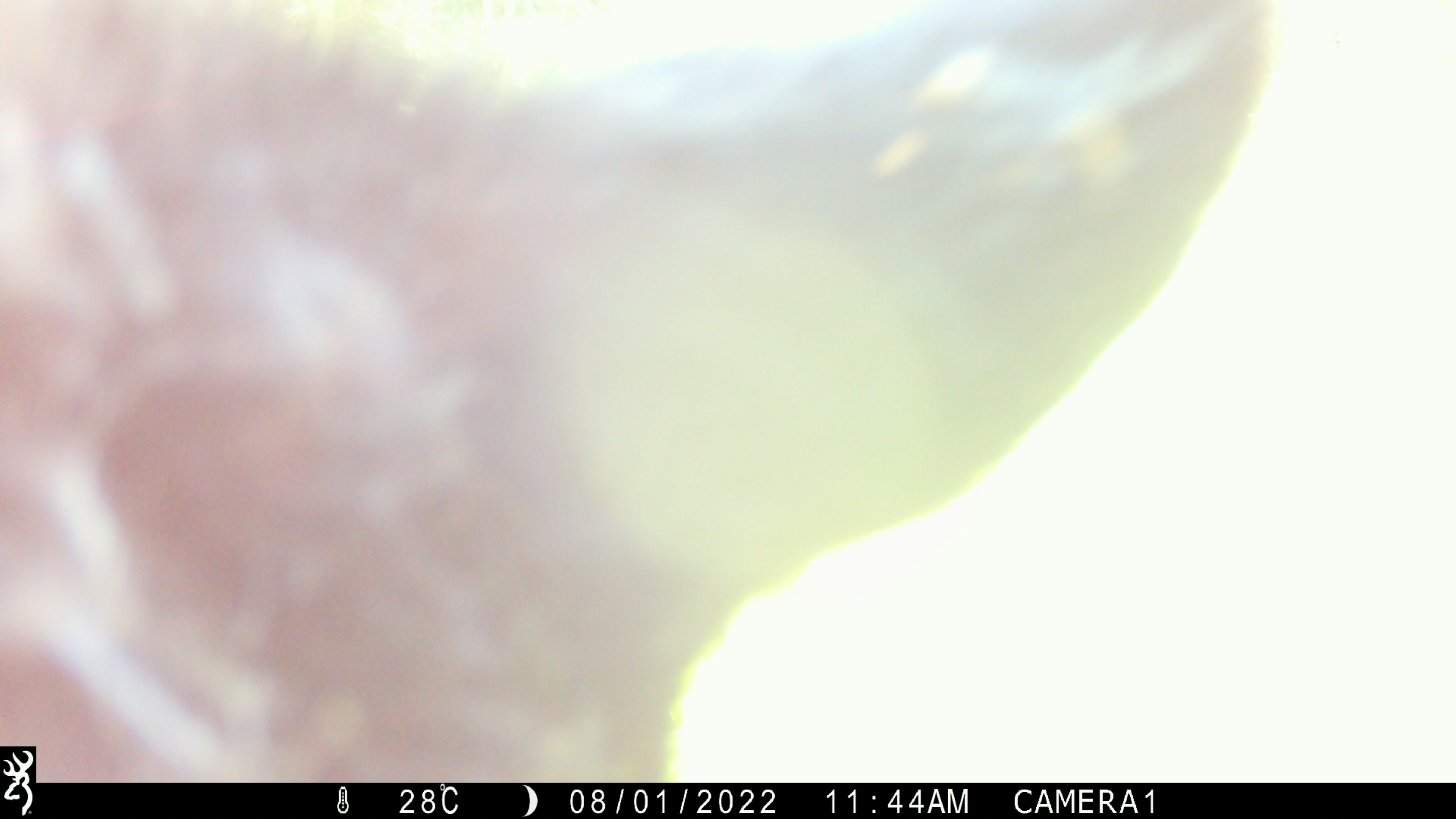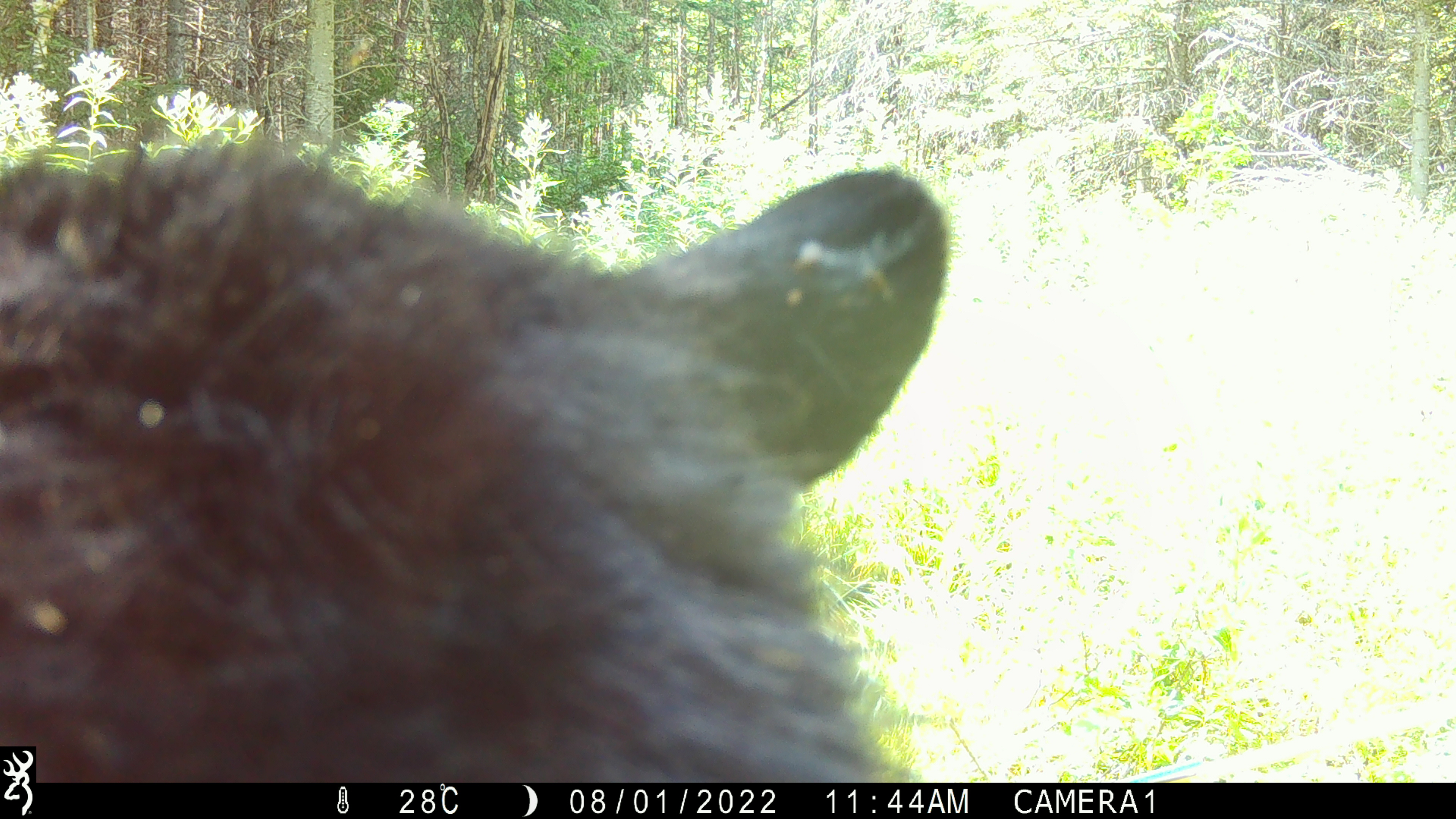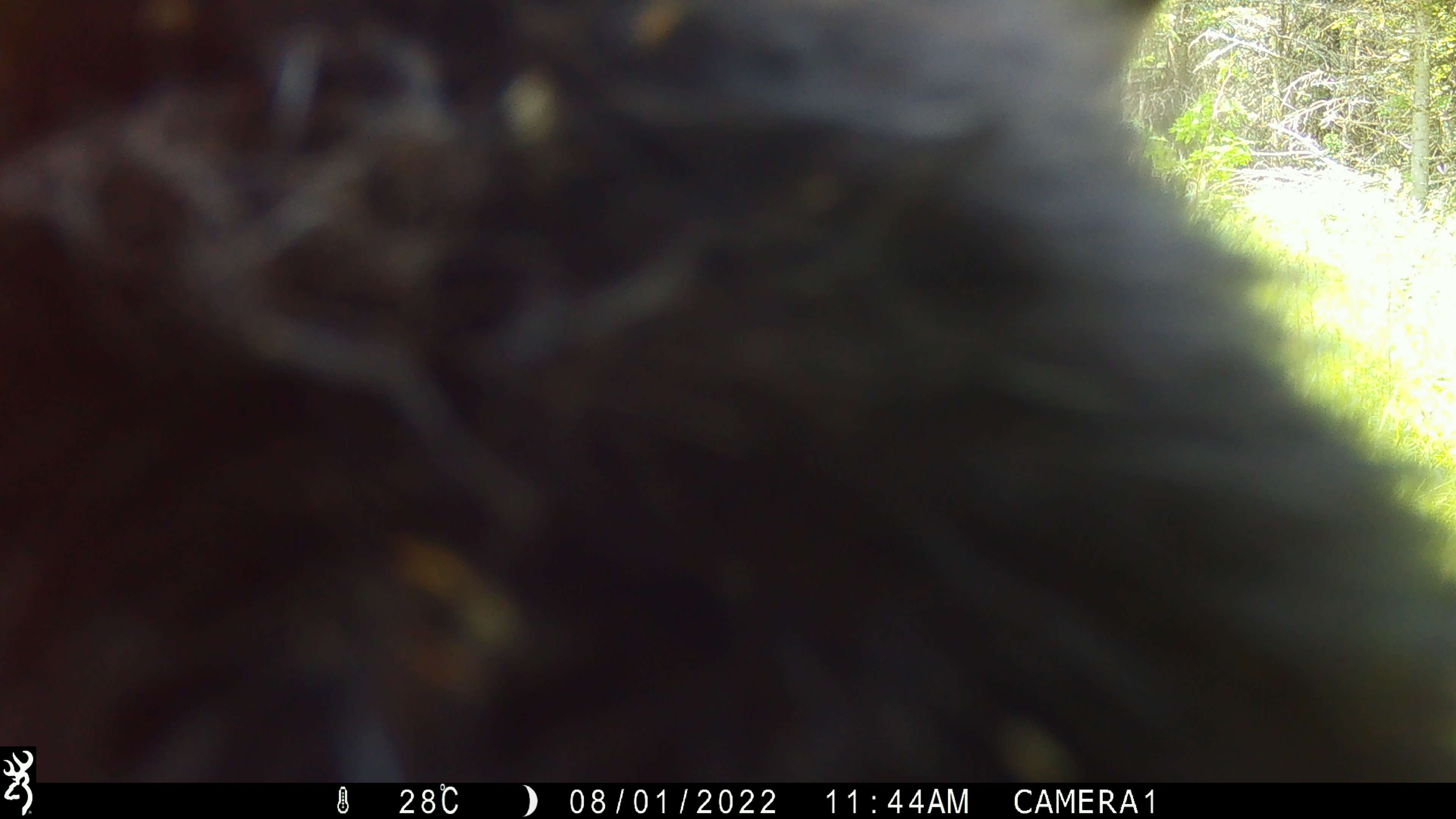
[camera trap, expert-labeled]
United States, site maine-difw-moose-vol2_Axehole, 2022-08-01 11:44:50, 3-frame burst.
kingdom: Animalia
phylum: Chordata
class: Mammalia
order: Carnivora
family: Ursidae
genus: Ursus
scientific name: Ursus americanus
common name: black bear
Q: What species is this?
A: Black bear (Ursus americanus).